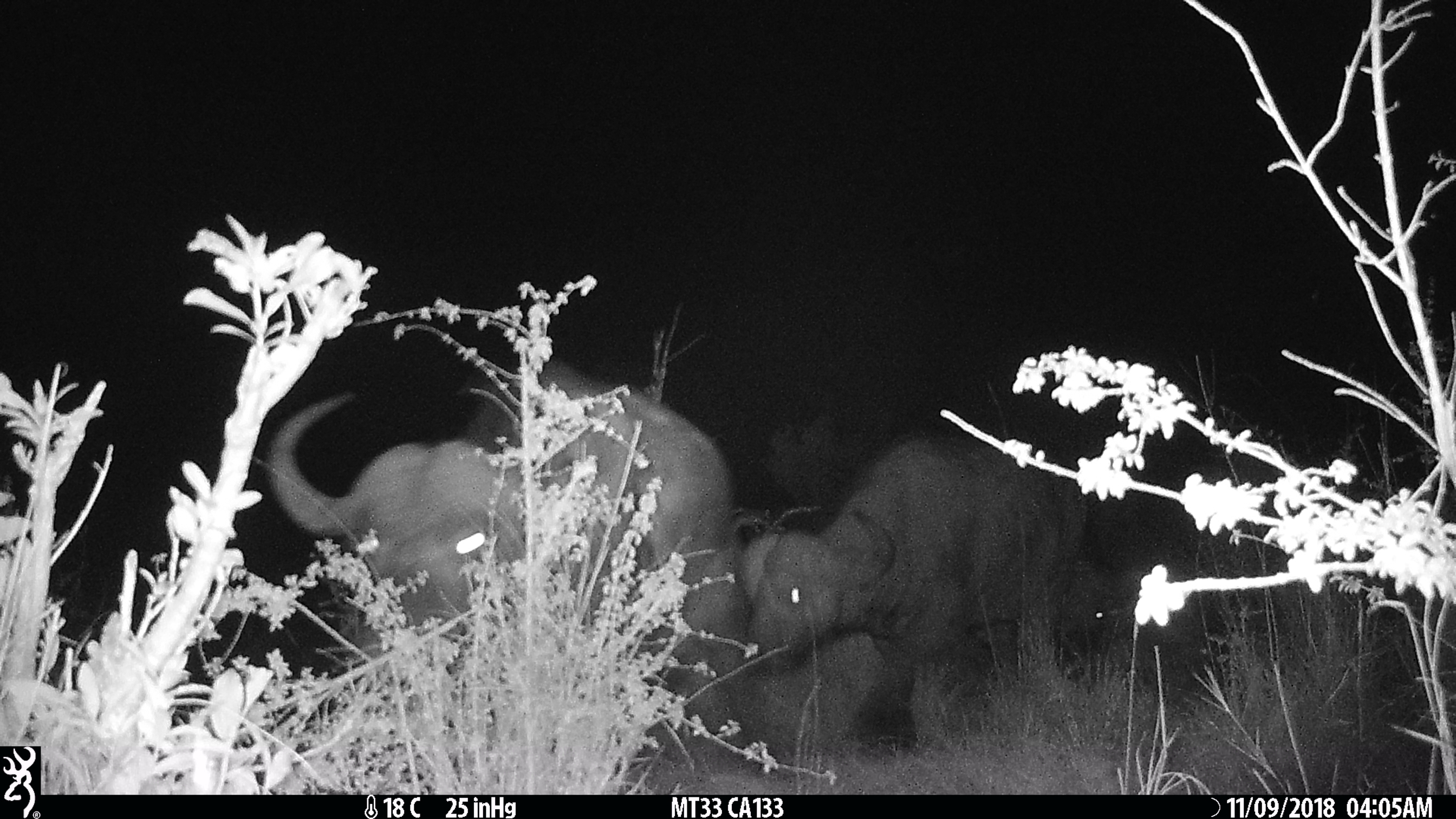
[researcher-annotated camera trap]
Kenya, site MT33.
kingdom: Animalia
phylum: Chordata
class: Mammalia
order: Artiodactyla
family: Bovidae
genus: Syncerus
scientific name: Syncerus caffer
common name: buffalo